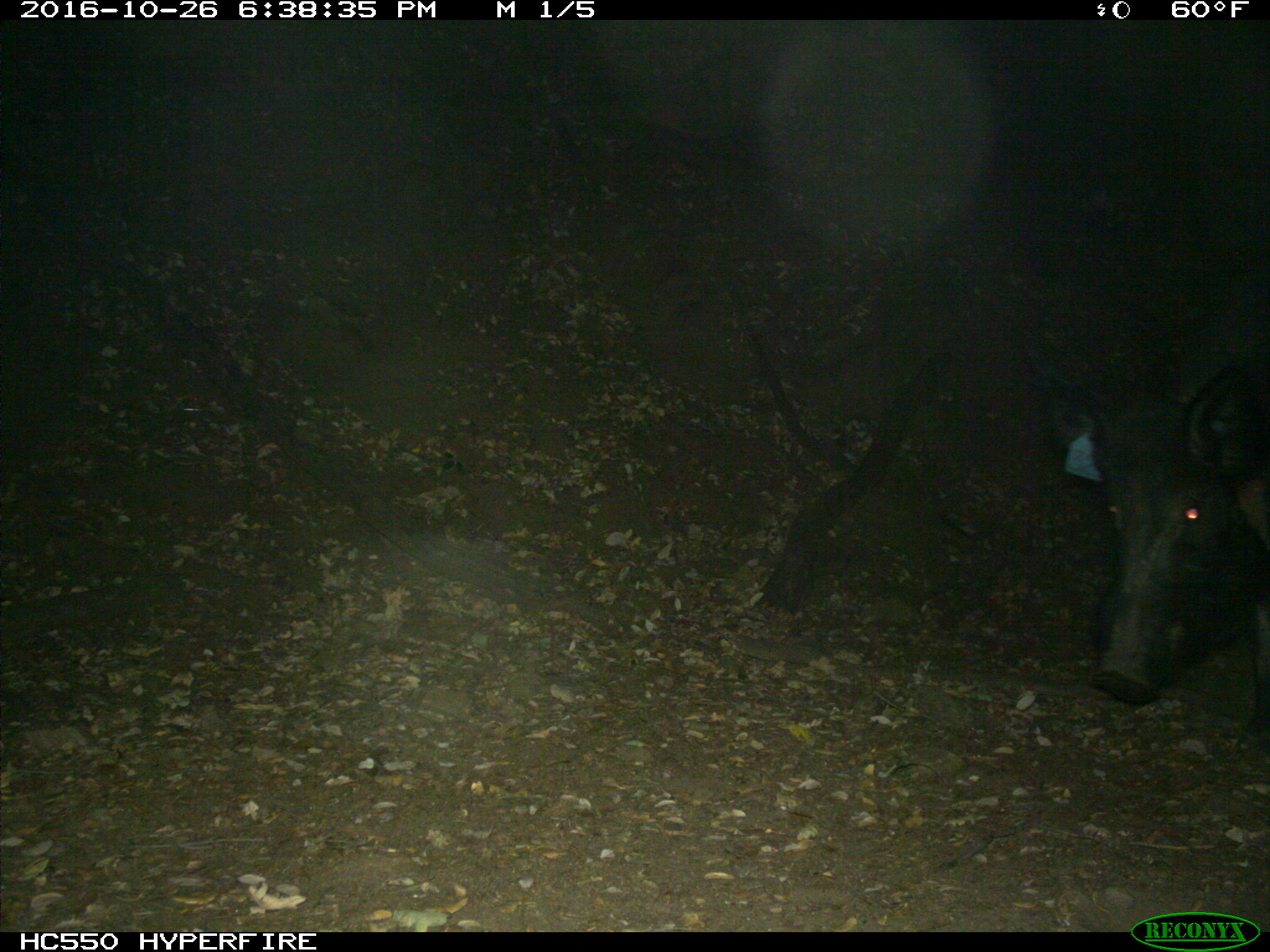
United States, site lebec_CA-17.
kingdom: Animalia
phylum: Chordata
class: Mammalia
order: Artiodactyla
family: Suidae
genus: Sus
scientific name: Sus scrofa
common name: wild boar